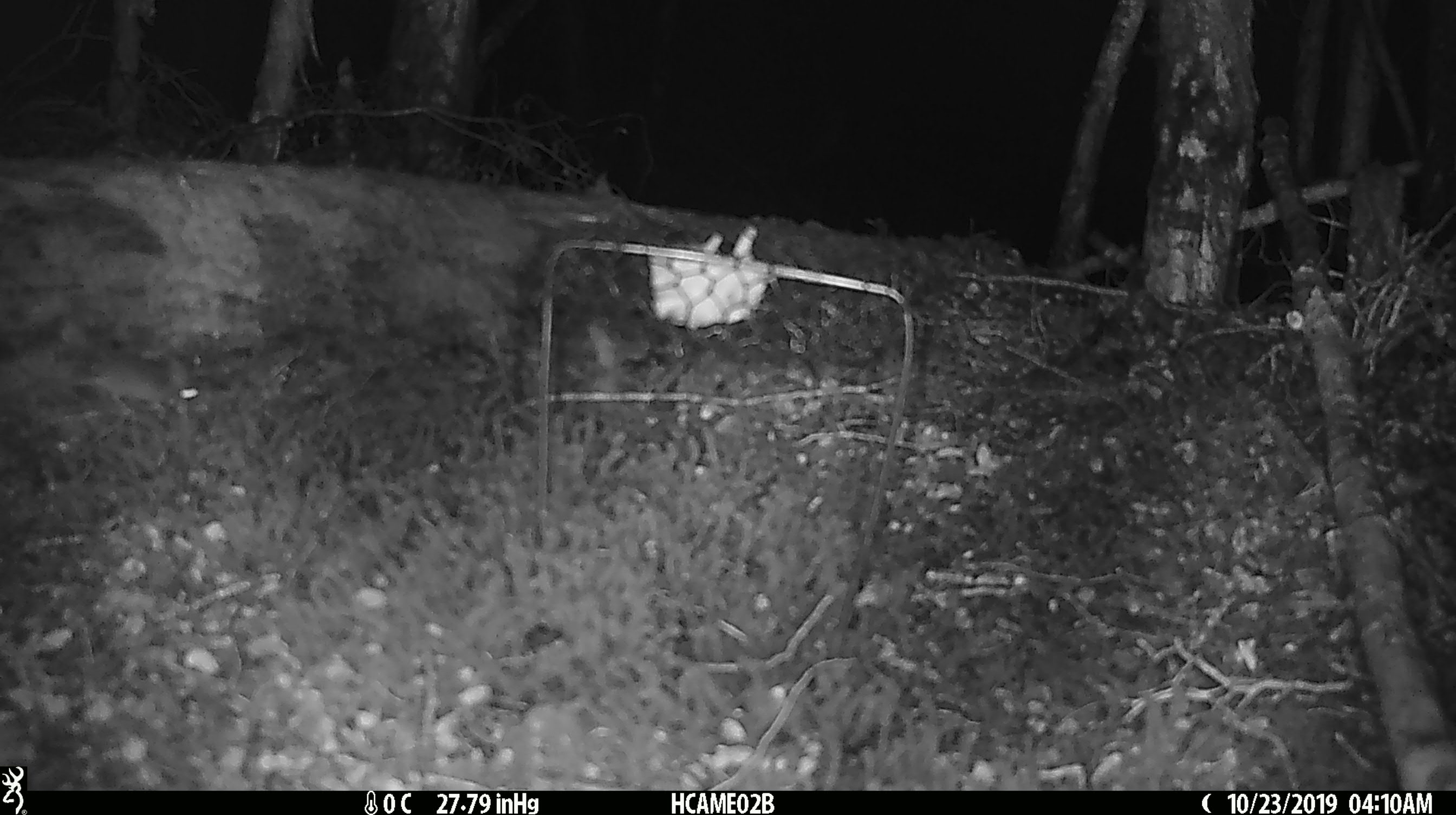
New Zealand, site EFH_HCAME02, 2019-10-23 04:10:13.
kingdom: Animalia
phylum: Chordata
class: Mammalia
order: Rodentia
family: Muridae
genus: Mus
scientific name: Mus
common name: mouse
Mouse (Mus).